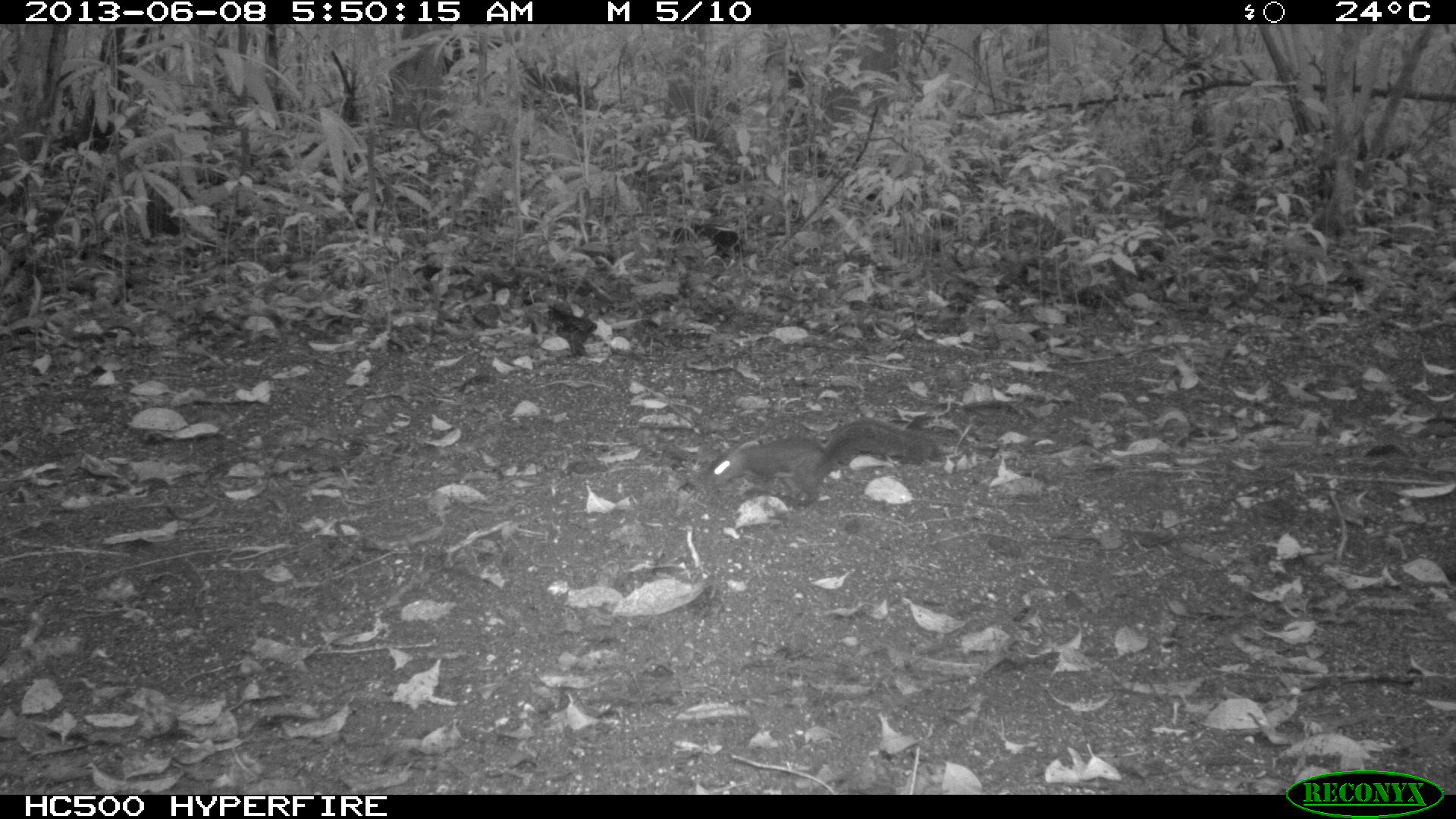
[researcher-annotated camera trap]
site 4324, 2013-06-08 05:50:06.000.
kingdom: Animalia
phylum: Chordata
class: Mammalia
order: Rodentia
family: Sciuridae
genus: Sciurus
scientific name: Sciurus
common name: squirrel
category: sciurus sp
Sciurus sp (squirrel) (Sciurus), count 1.